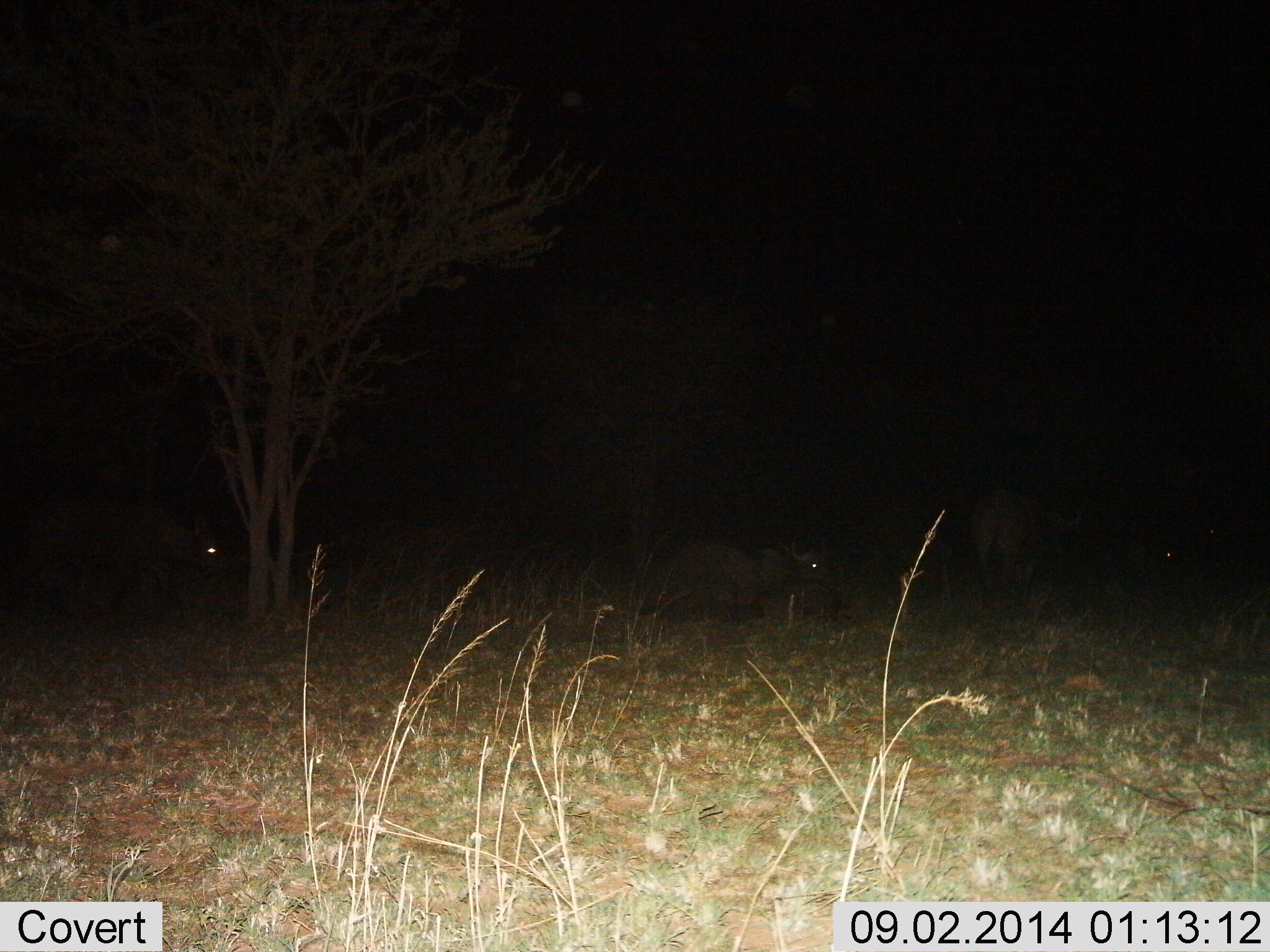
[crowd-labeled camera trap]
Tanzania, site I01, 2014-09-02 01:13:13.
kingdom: Animalia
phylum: Chordata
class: Mammalia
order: Artiodactyla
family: Bovidae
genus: Syncerus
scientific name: Syncerus caffer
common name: cape buffalo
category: buffalo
Buffalo (cape buffalo) (Syncerus caffer), count 4. Behavior (volunteer vote fractions): standing 88%, resting 62%, moving 12%, interacting 12%. Young present (vote fraction): 0%. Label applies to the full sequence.